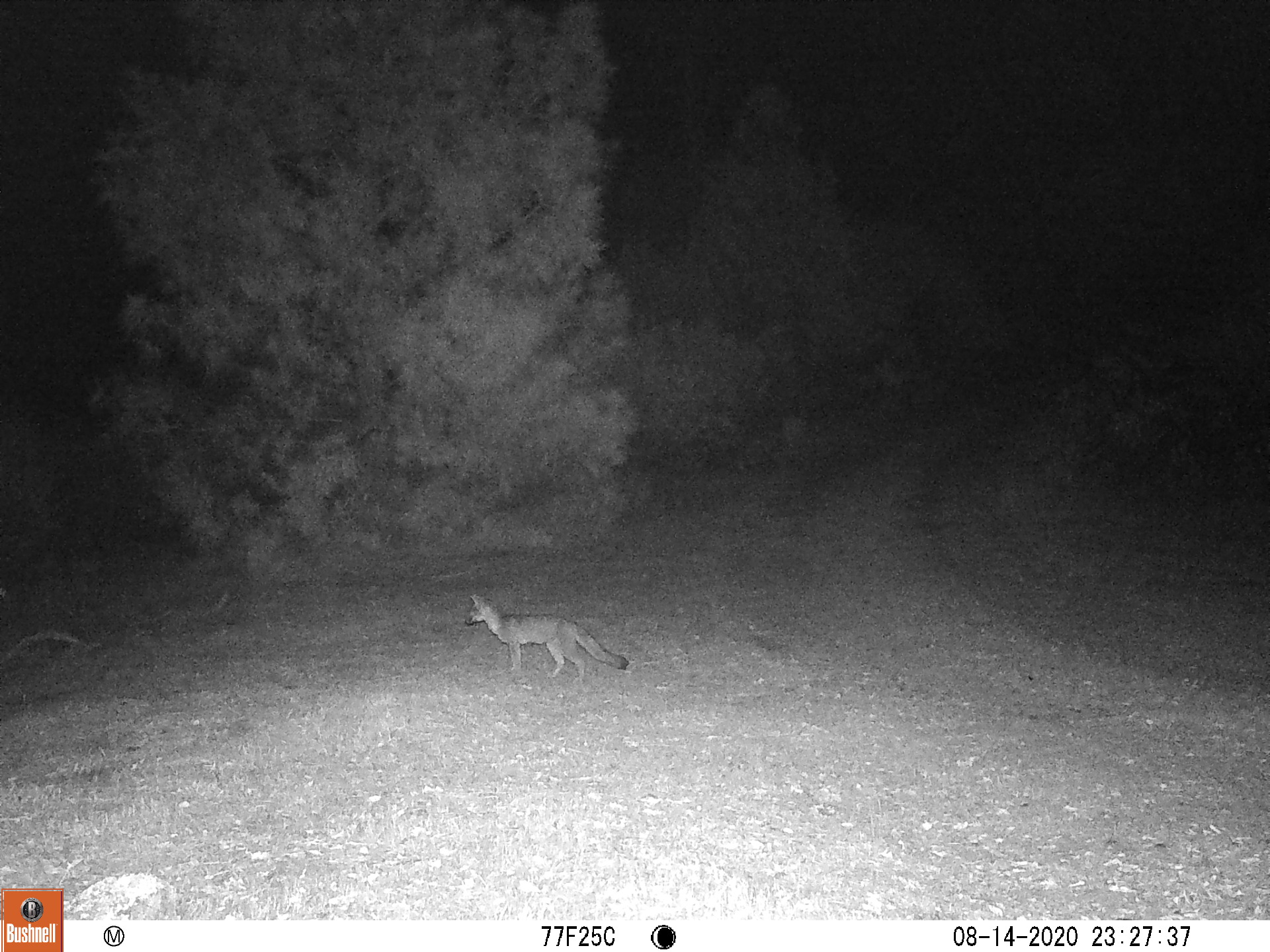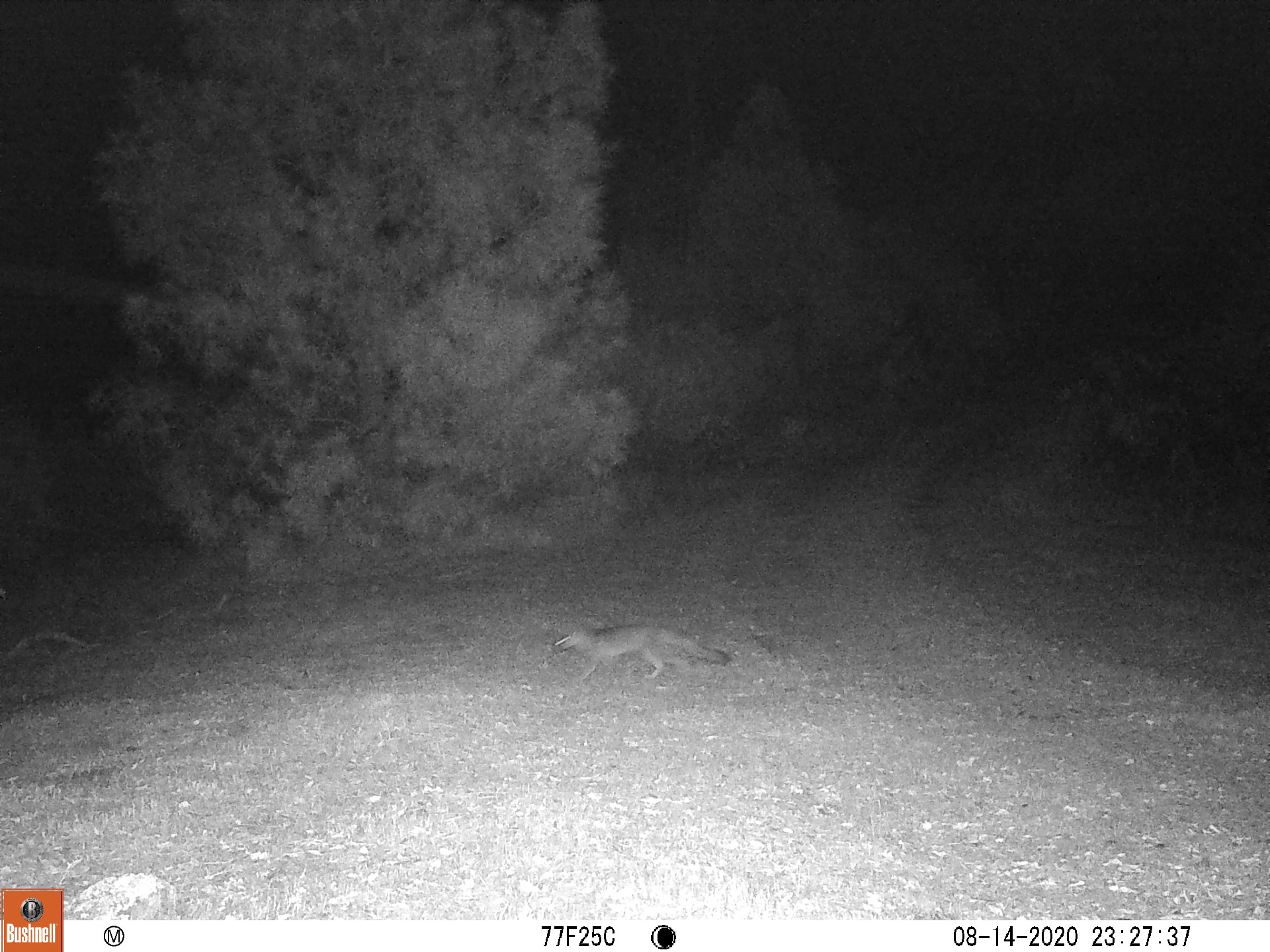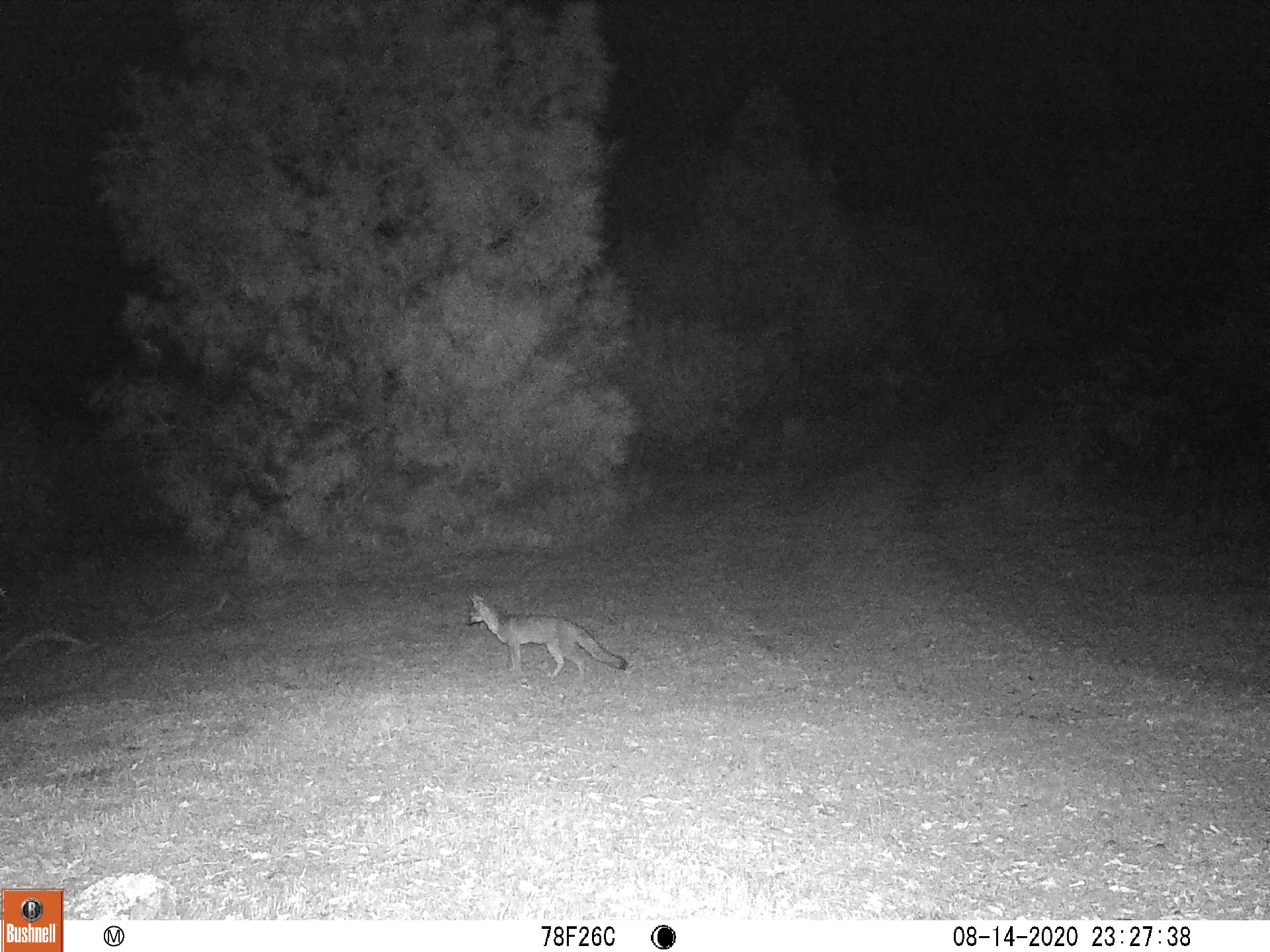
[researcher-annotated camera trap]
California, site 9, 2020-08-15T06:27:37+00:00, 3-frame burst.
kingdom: Animalia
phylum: Chordata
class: Mammalia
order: Carnivora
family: Canidae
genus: Urocyon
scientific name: Urocyon cinereoargenteus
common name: gray fox